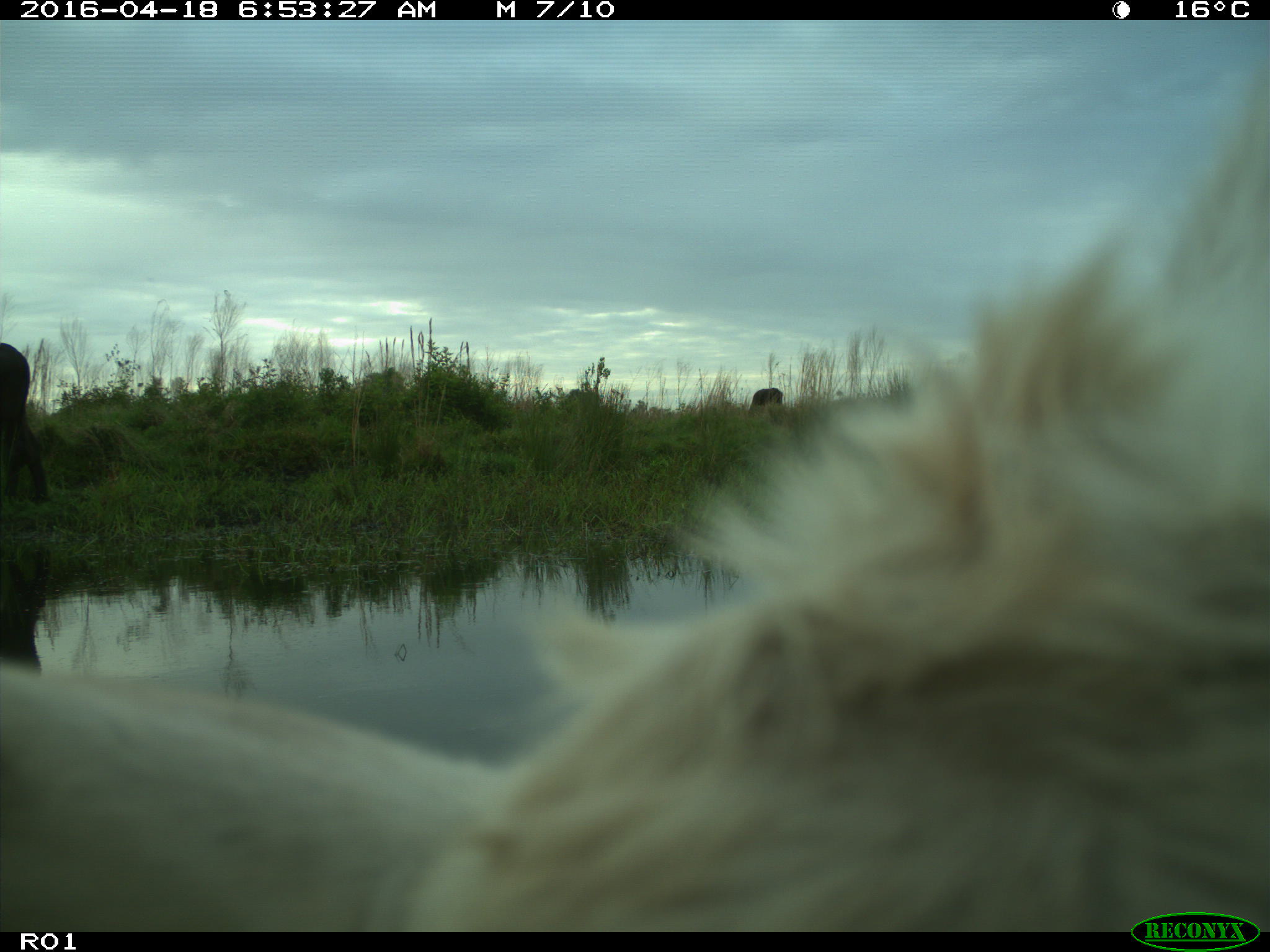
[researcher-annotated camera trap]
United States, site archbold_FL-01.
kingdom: Animalia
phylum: Chordata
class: Mammalia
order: Artiodactyla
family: Bovidae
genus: Bos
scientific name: Bos taurus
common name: domestic cow